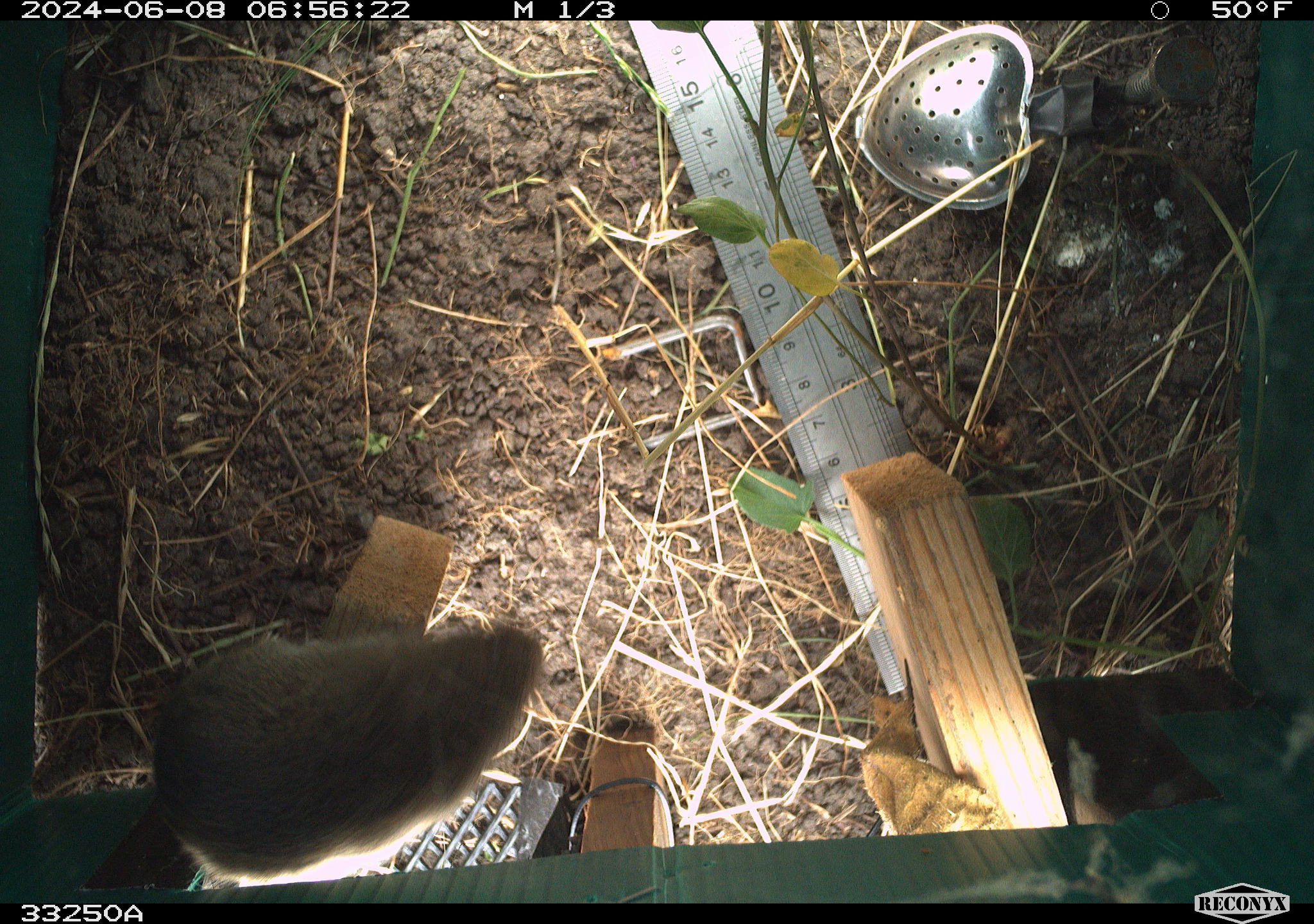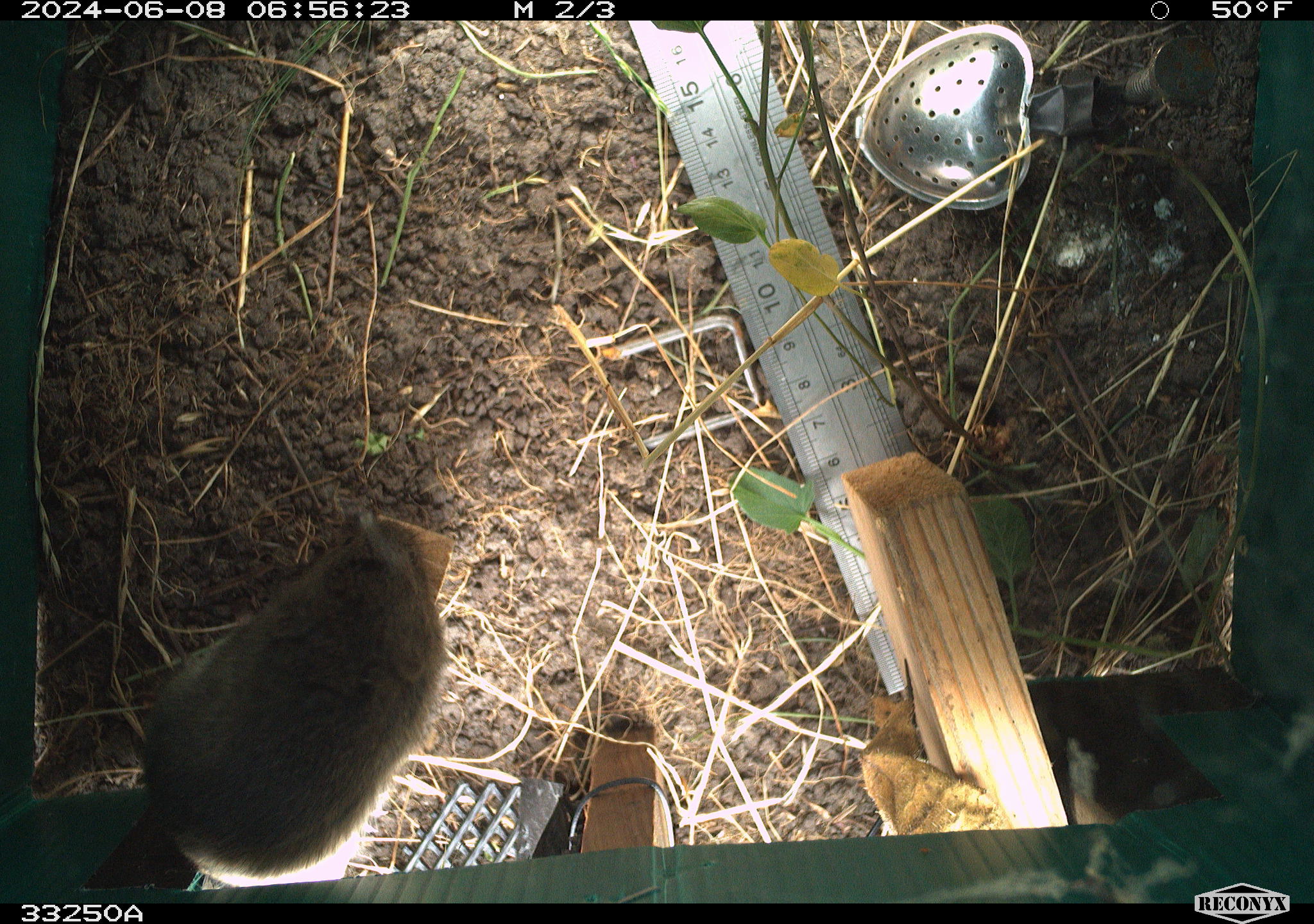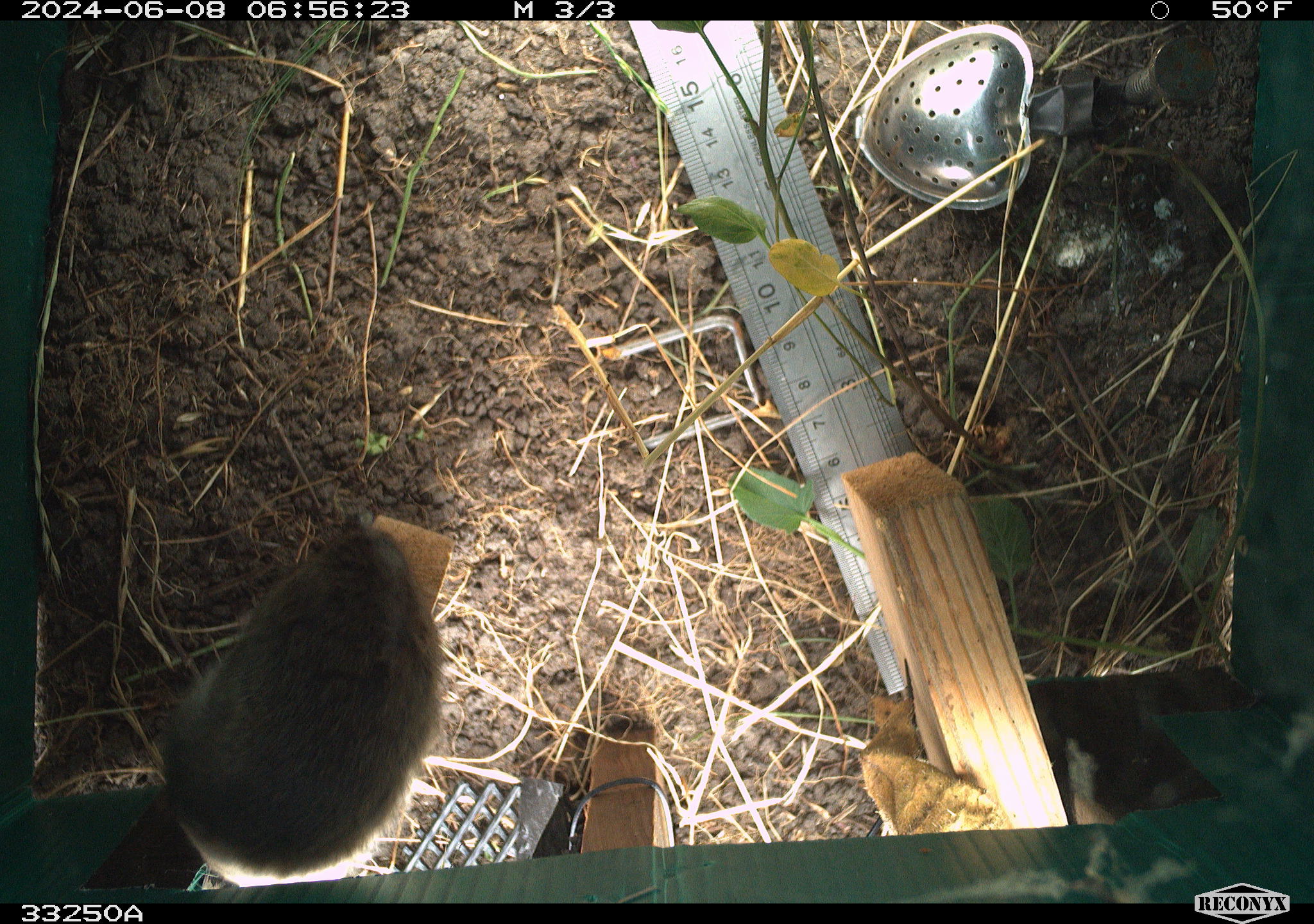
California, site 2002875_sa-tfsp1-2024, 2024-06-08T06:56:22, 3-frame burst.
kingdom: Animalia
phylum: Chordata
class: Mammalia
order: Rodentia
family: Cricetidae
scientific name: Arvicolinae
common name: voles, lemmings, and muskrats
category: arvicolinae subfamily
Arvicolinae subfamily (voles, lemmings, and muskrats) (Arvicolinae).